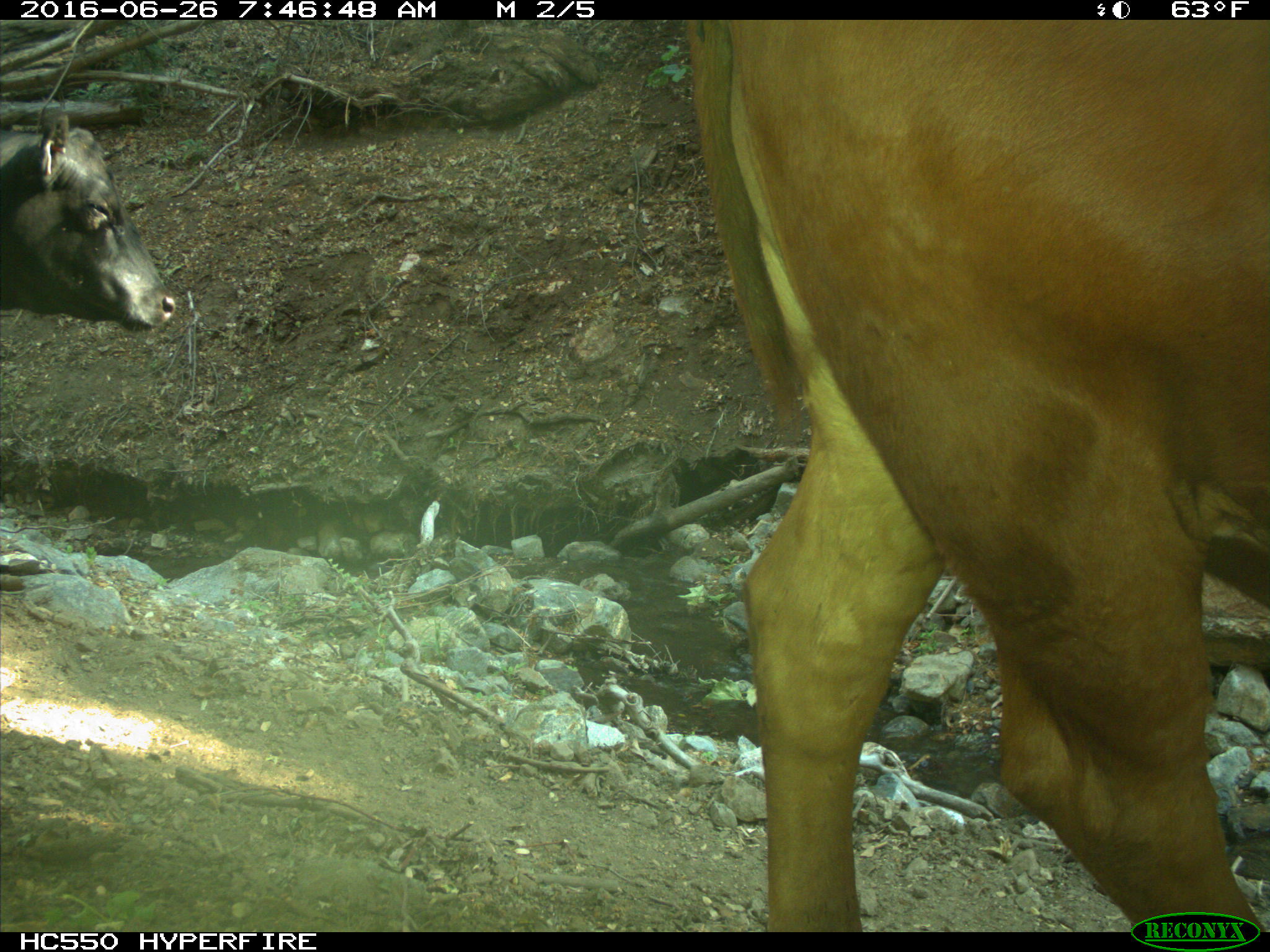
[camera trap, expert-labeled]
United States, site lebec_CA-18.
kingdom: Animalia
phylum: Chordata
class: Mammalia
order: Artiodactyla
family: Bovidae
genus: Bos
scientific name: Bos taurus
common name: domestic cow